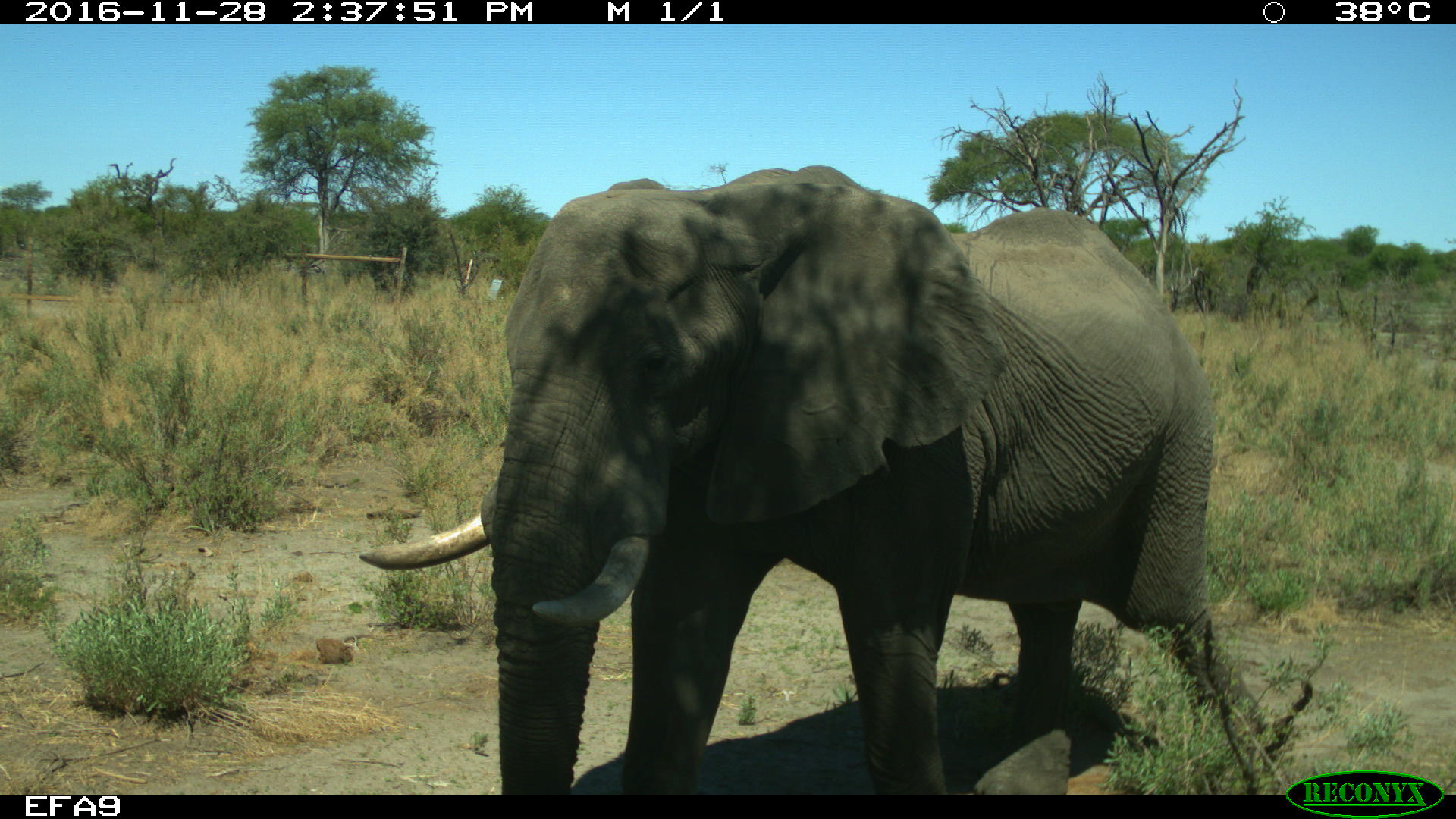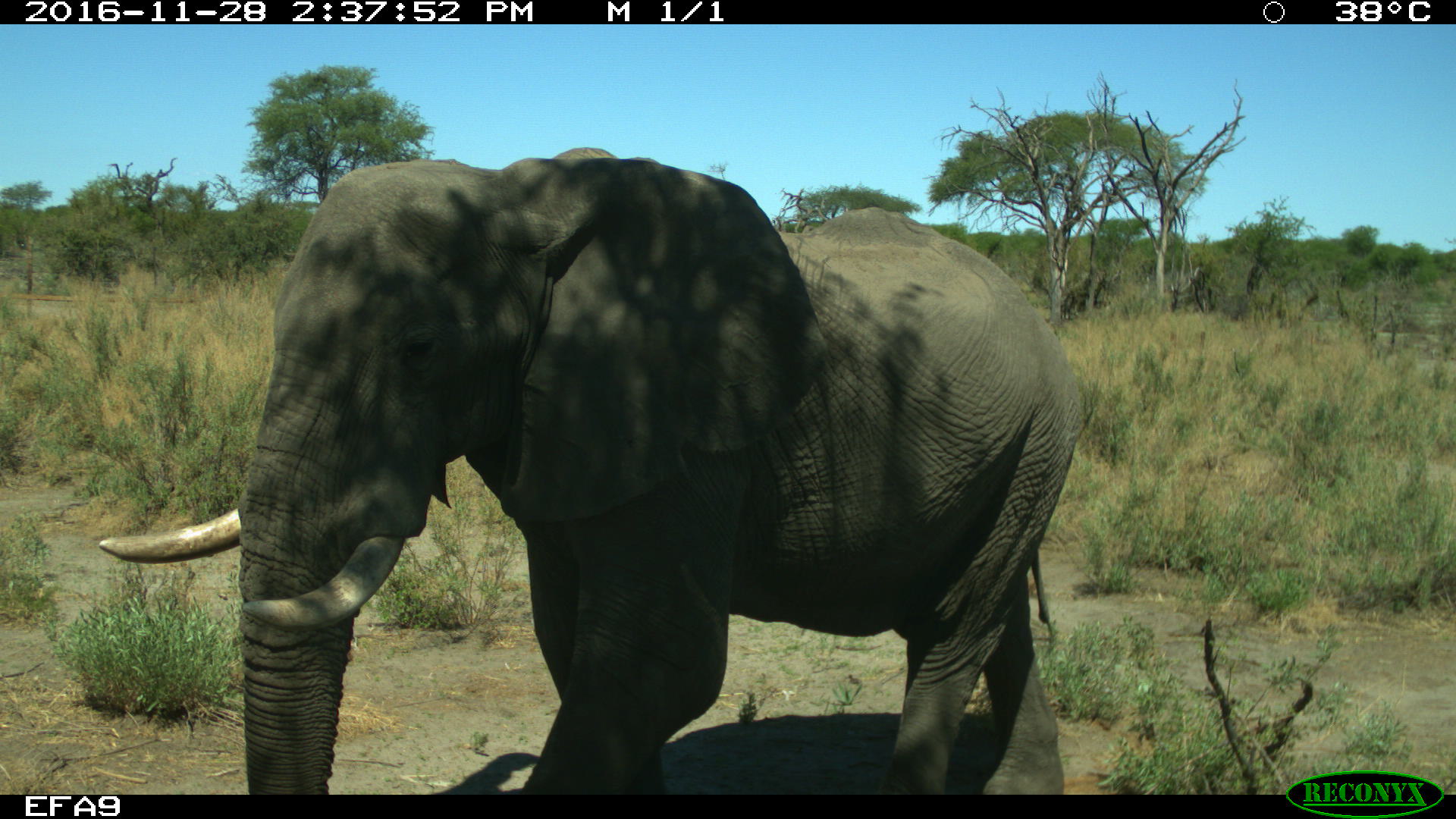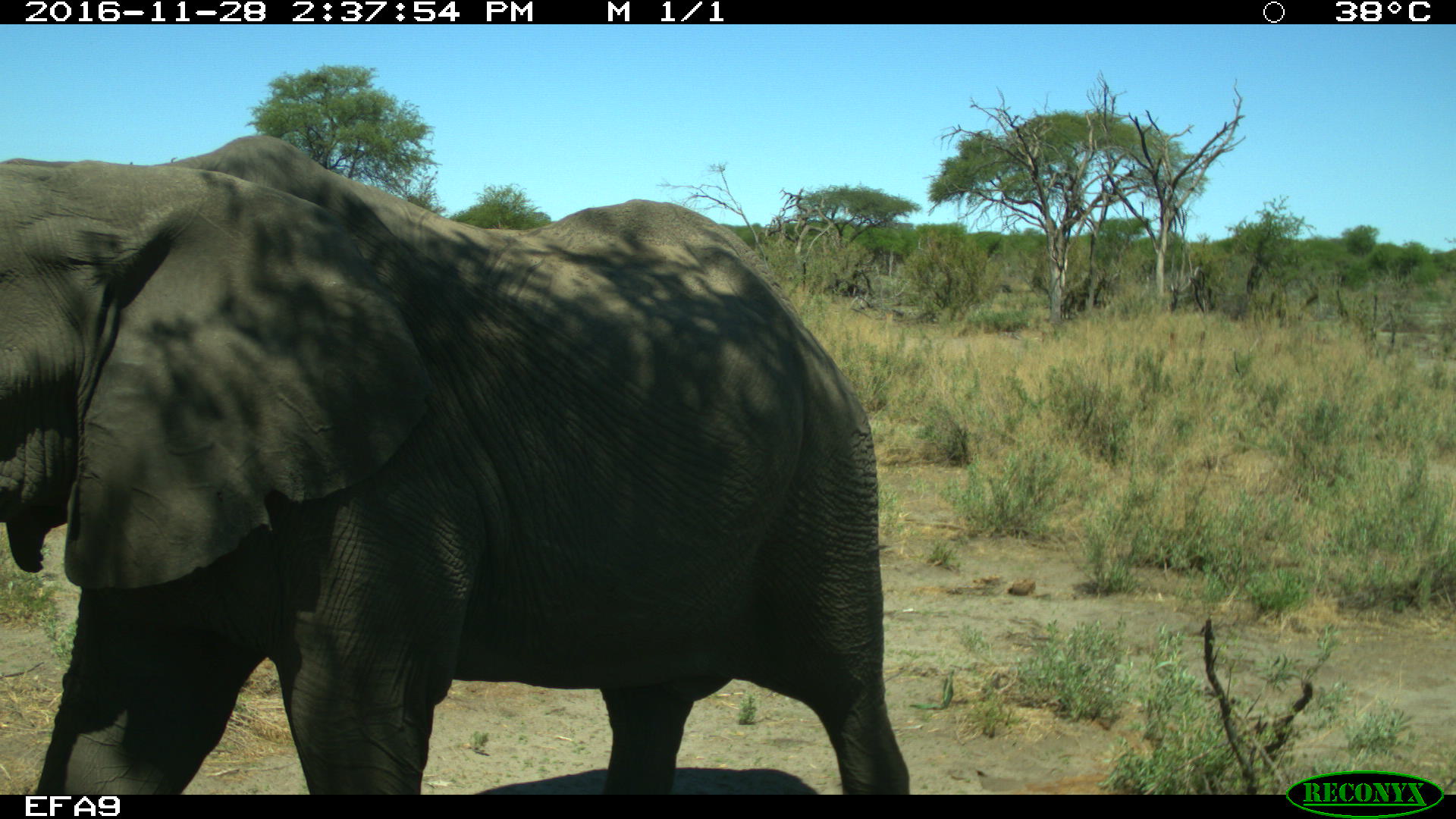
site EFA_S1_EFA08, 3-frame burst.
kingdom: Animalia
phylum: Chordata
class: Mammalia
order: Proboscidea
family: Elephantidae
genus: Loxodonta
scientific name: Loxodonta africana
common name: african bush elephant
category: elephant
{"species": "elephant (african bush elephant) (Loxodonta africana)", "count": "1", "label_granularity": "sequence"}